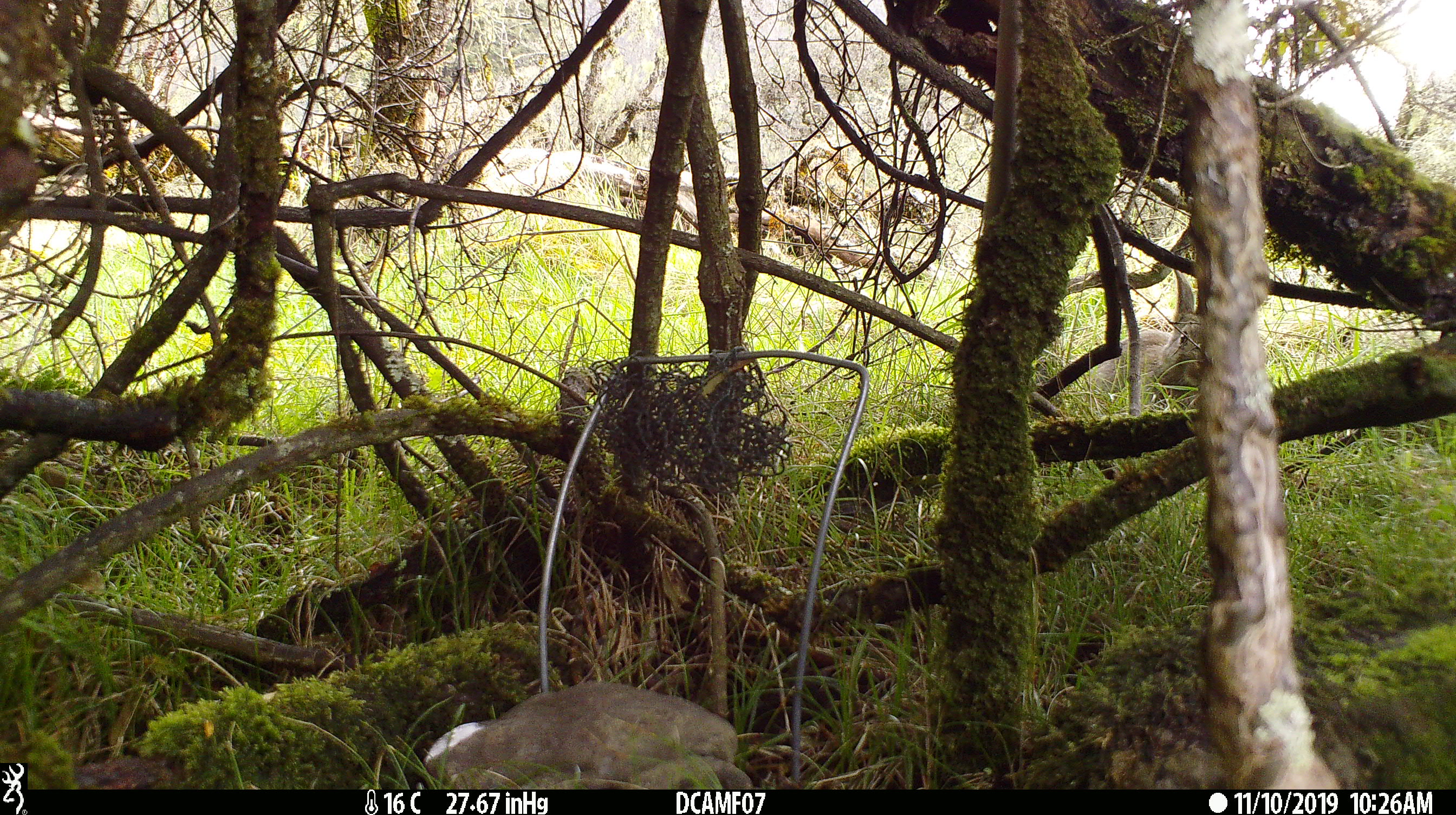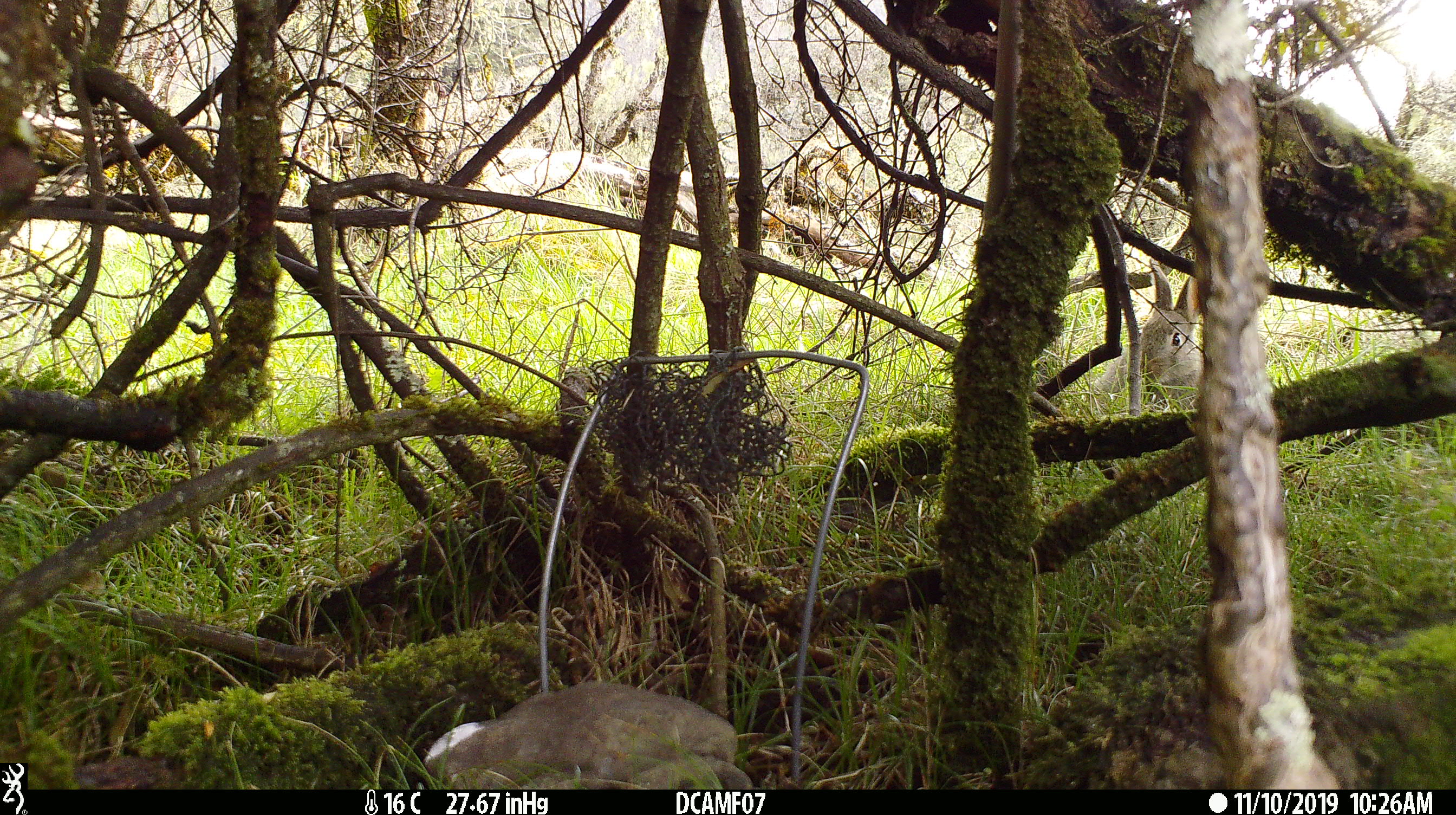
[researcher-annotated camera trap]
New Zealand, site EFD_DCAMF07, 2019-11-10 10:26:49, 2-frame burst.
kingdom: Animalia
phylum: Chordata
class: Mammalia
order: Lagomorpha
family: Leporidae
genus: Oryctolagus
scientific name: Oryctolagus cuniculus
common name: european rabbit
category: rabbit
Rabbit (european rabbit) (Oryctolagus cuniculus).